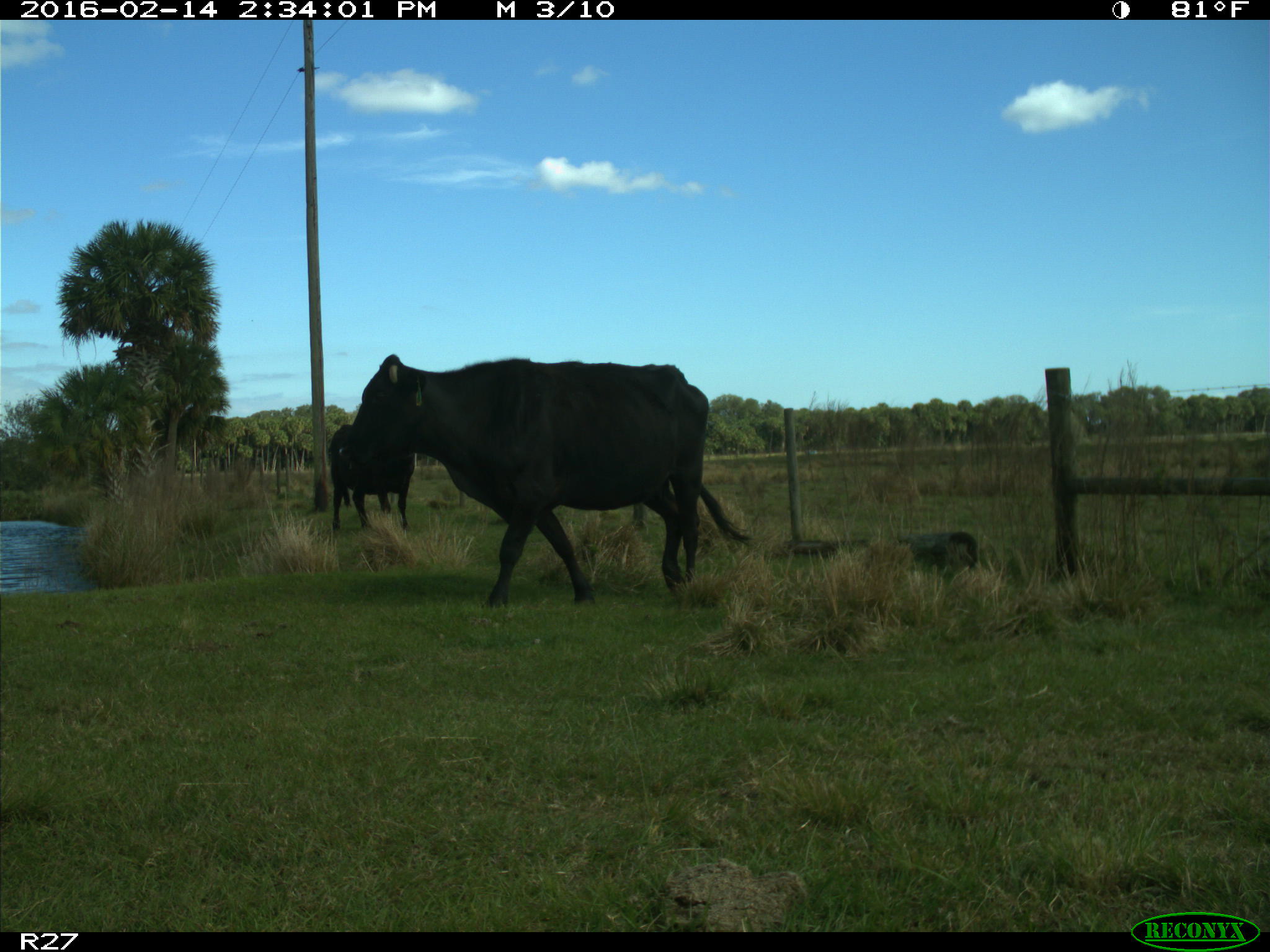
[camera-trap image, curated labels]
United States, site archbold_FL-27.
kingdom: Animalia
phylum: Chordata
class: Mammalia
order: Artiodactyla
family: Bovidae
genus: Bos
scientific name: Bos taurus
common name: domestic cow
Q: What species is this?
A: Bos taurus (domestic cow).